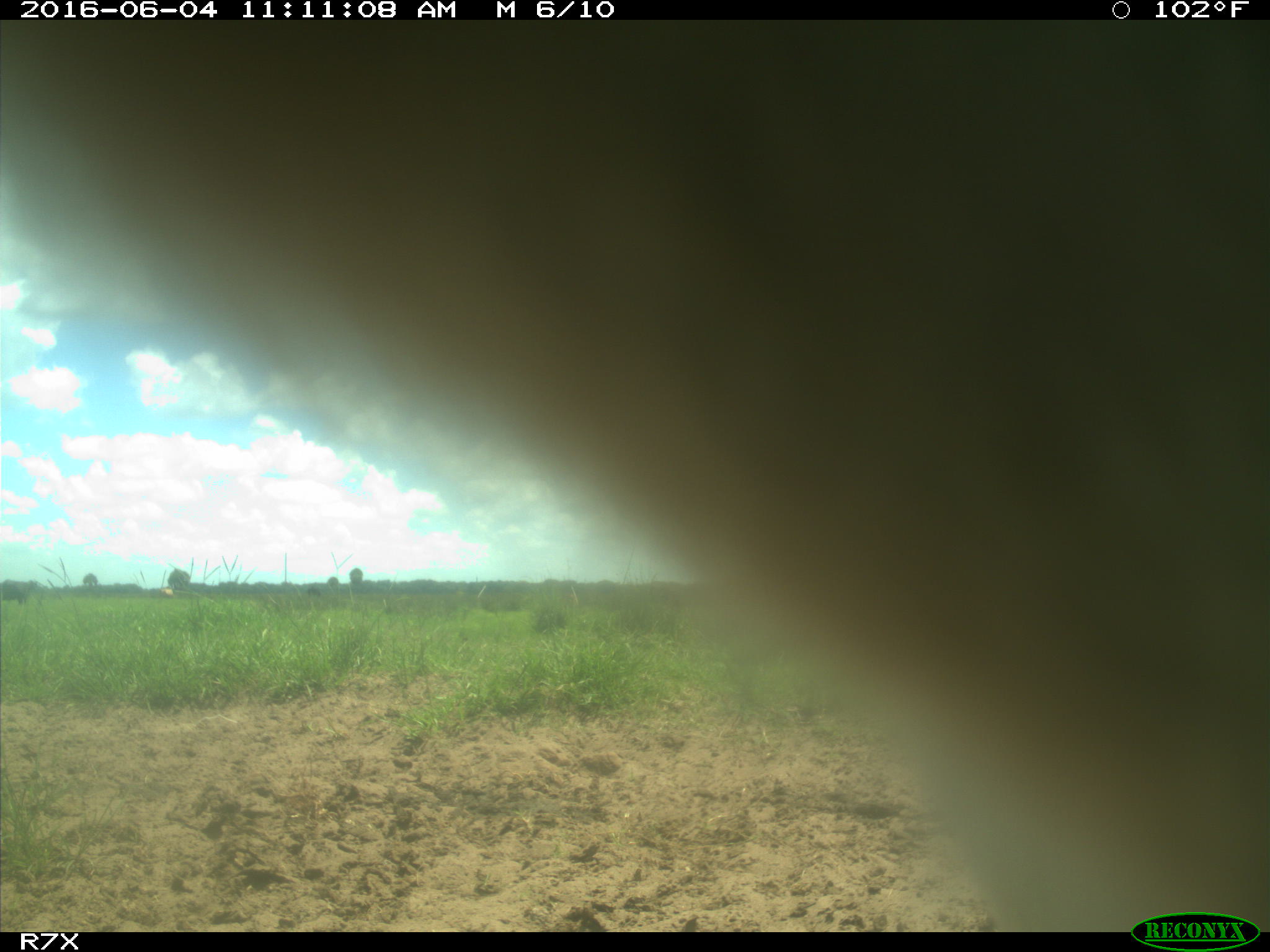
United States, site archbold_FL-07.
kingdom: Animalia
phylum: Chordata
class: Mammalia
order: Artiodactyla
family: Bovidae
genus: Bos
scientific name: Bos taurus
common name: domestic cow